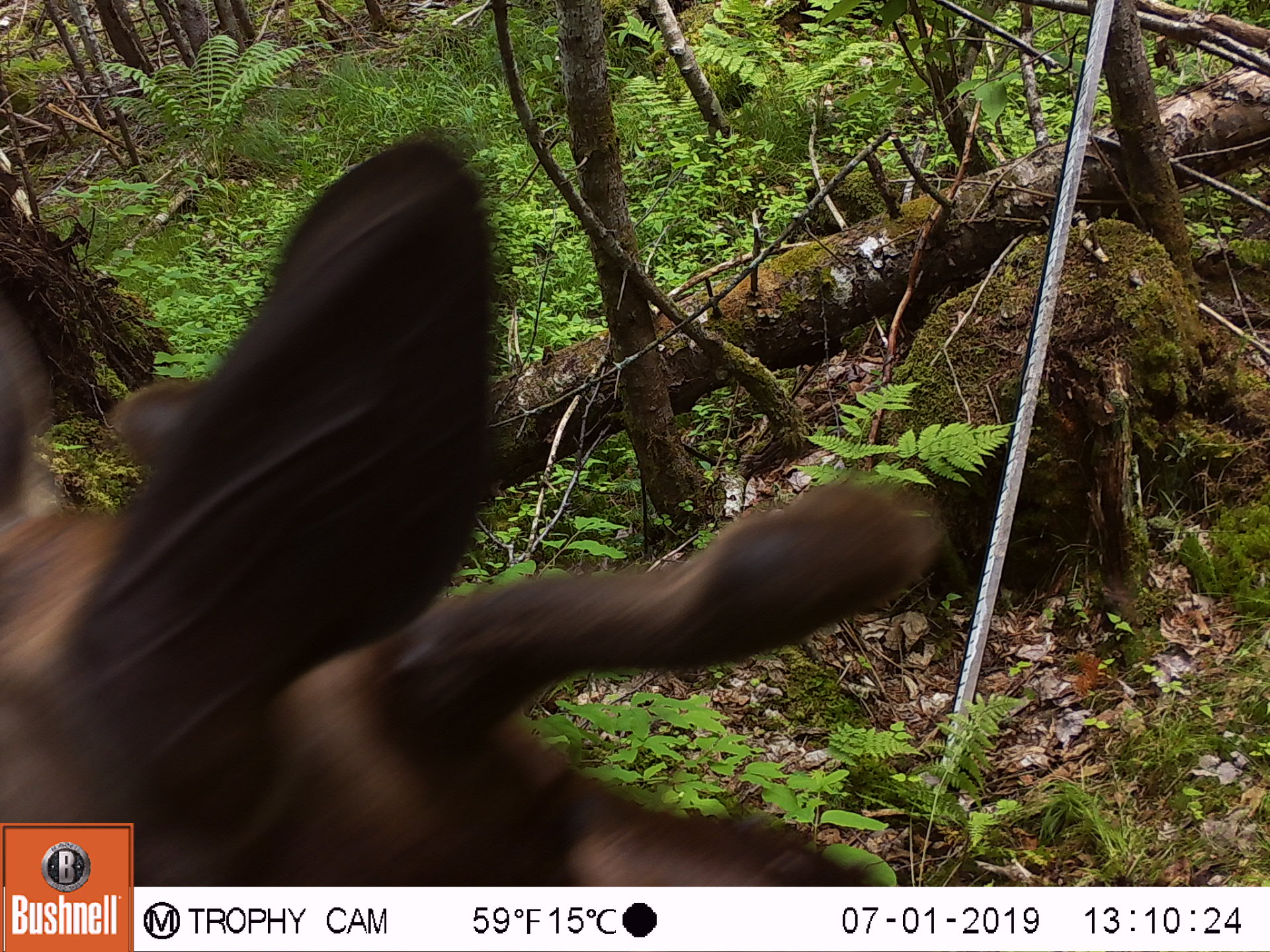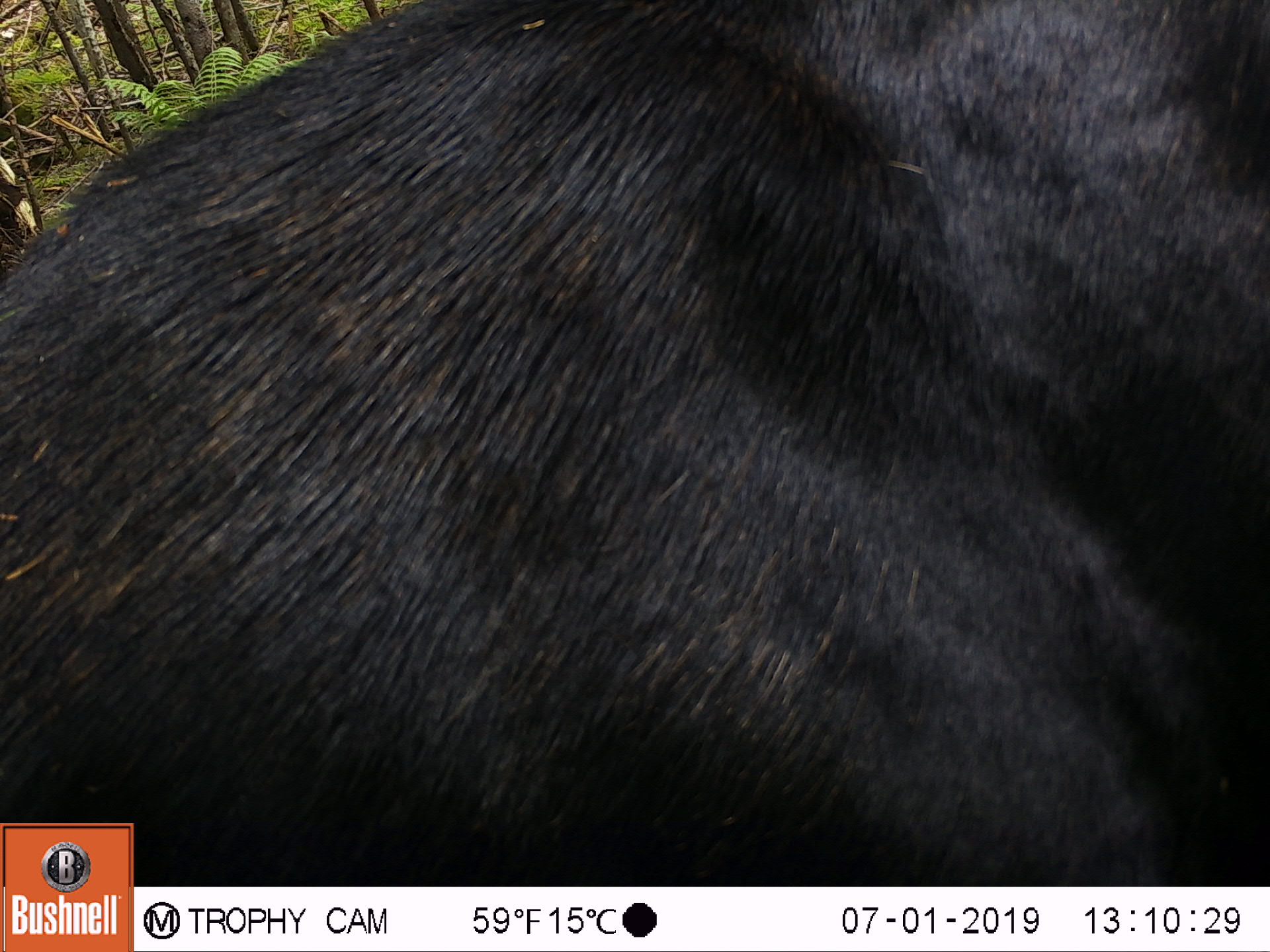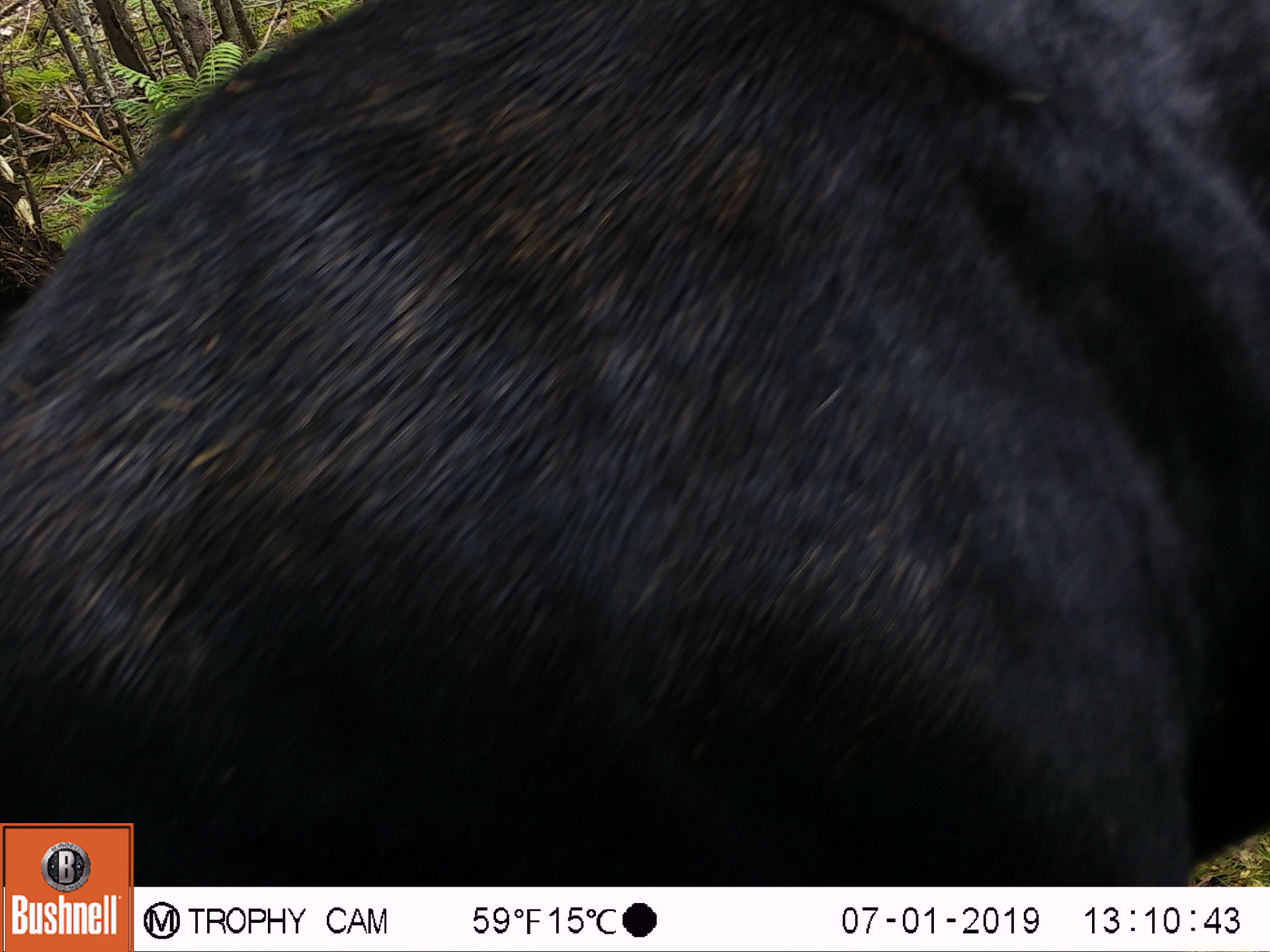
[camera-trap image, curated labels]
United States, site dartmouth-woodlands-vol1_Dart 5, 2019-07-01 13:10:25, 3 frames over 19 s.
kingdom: Animalia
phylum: Chordata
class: Mammalia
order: Artiodactyla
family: Cervidae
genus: Alces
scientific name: Alces alces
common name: moose